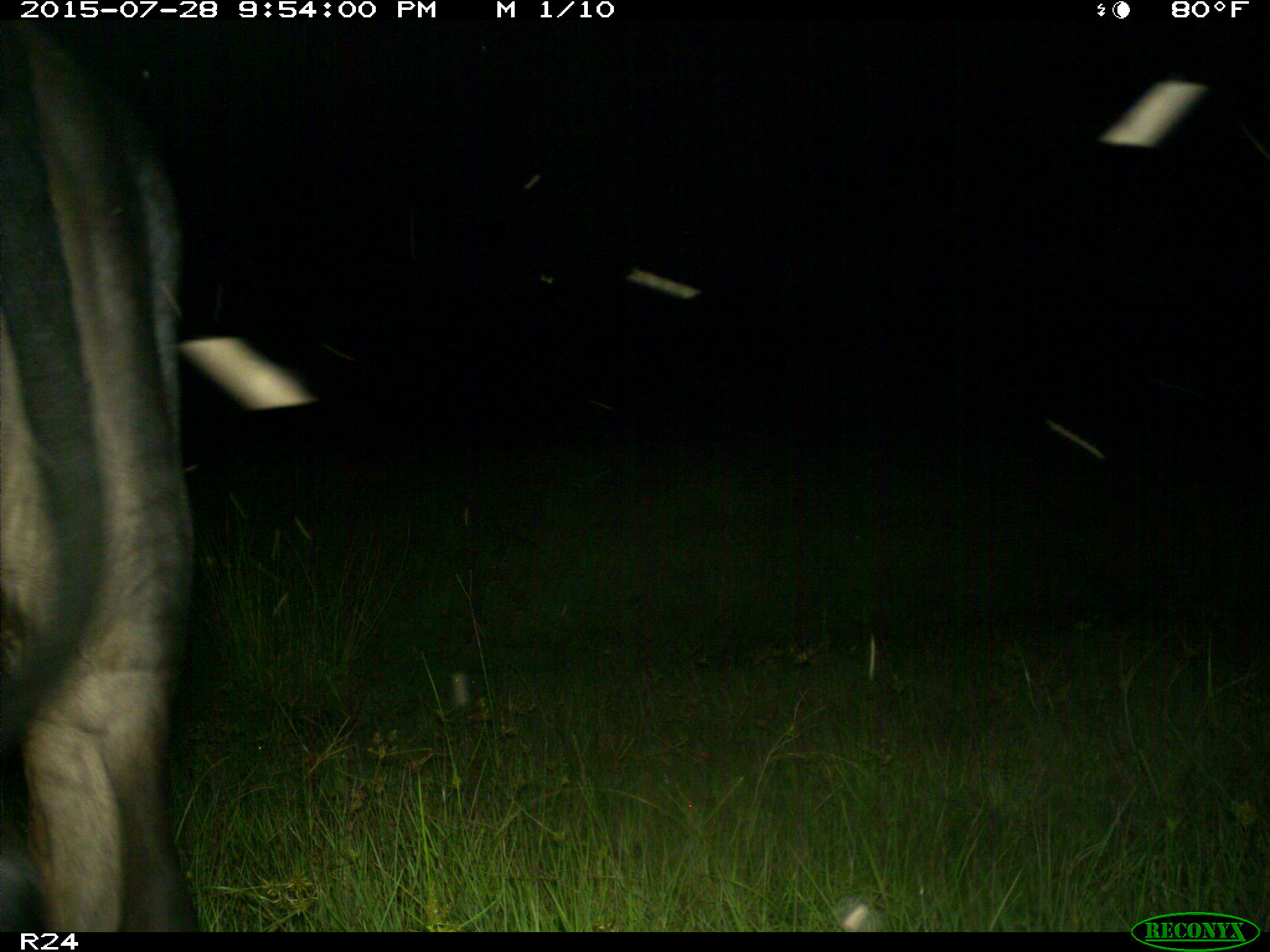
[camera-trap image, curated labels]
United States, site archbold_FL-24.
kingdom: Animalia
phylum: Chordata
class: Mammalia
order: Artiodactyla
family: Bovidae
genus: Bos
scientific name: Bos taurus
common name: domestic cow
Bos taurus (domestic cow).